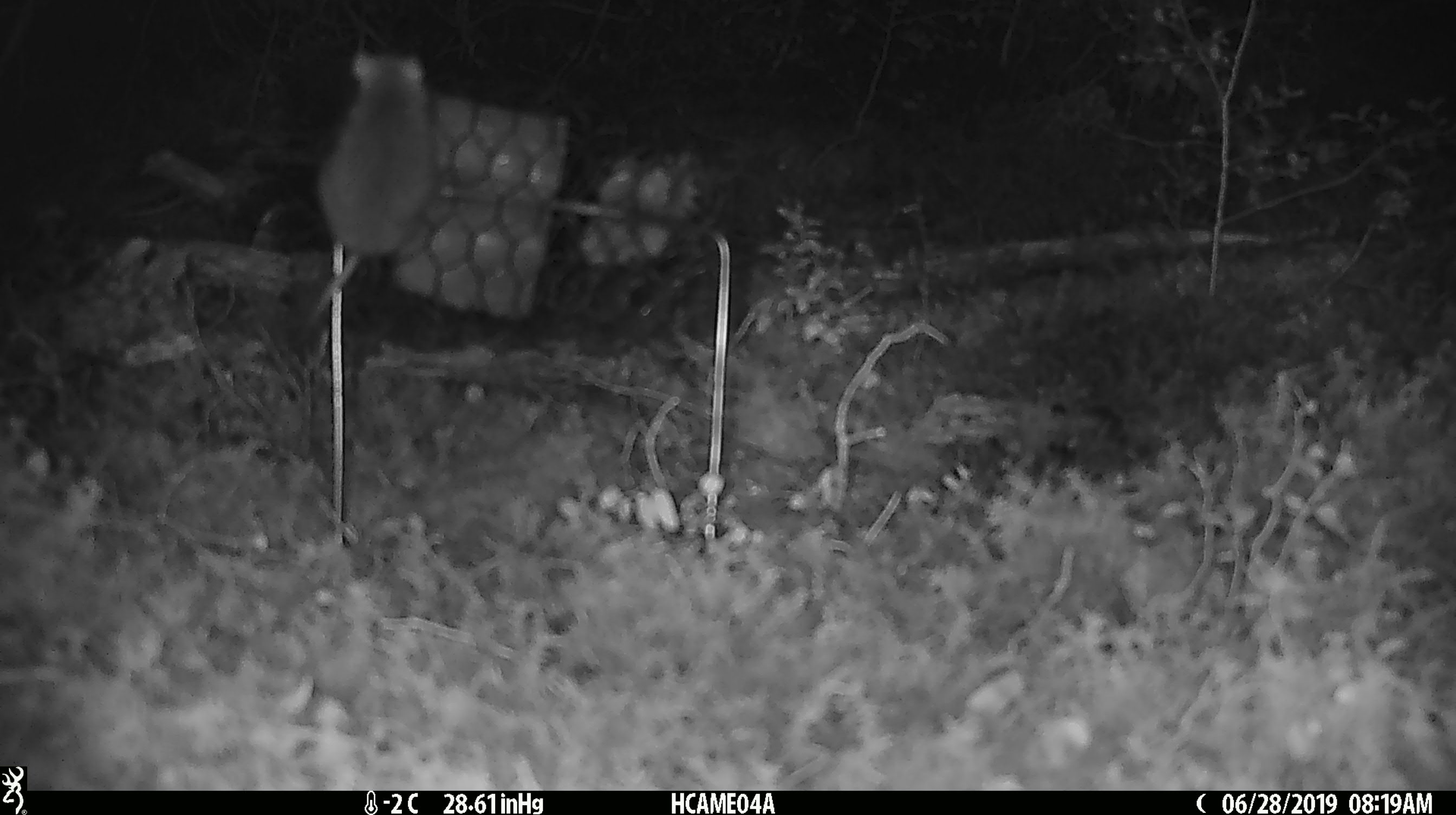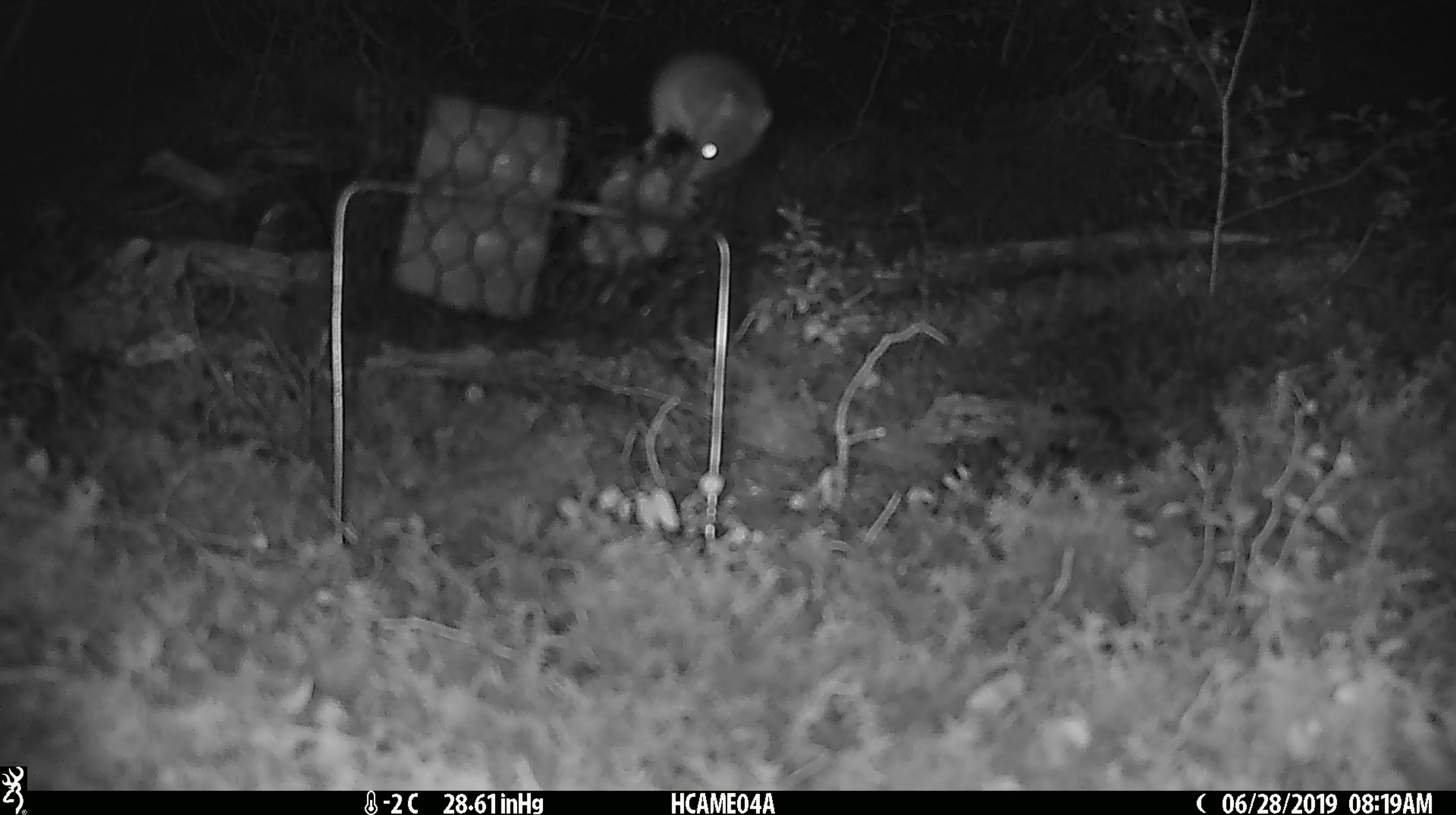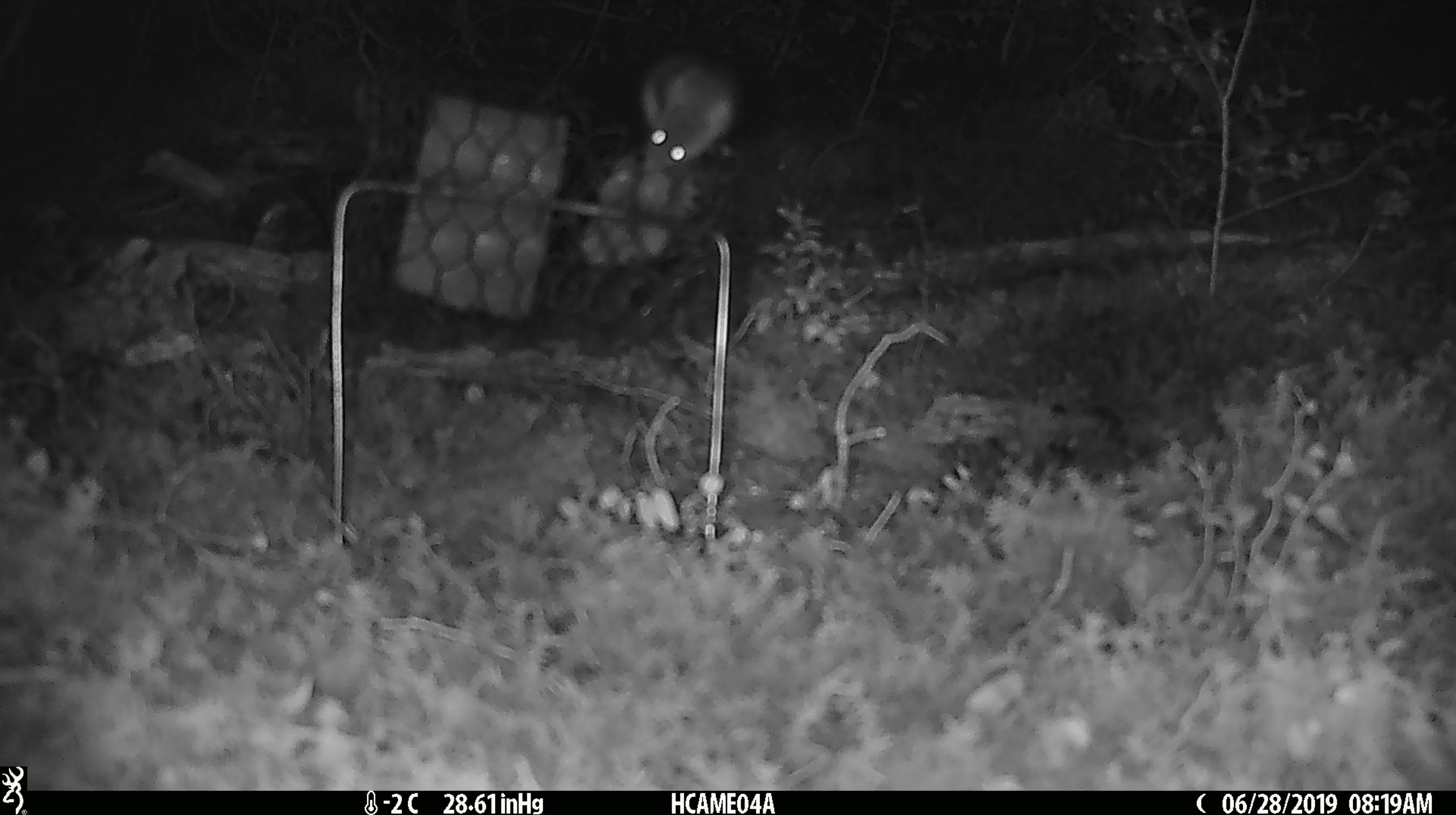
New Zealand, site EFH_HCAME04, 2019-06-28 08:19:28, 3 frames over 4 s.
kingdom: Animalia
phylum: Chordata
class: Mammalia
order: Rodentia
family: Muridae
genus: Mus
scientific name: Mus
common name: mouse